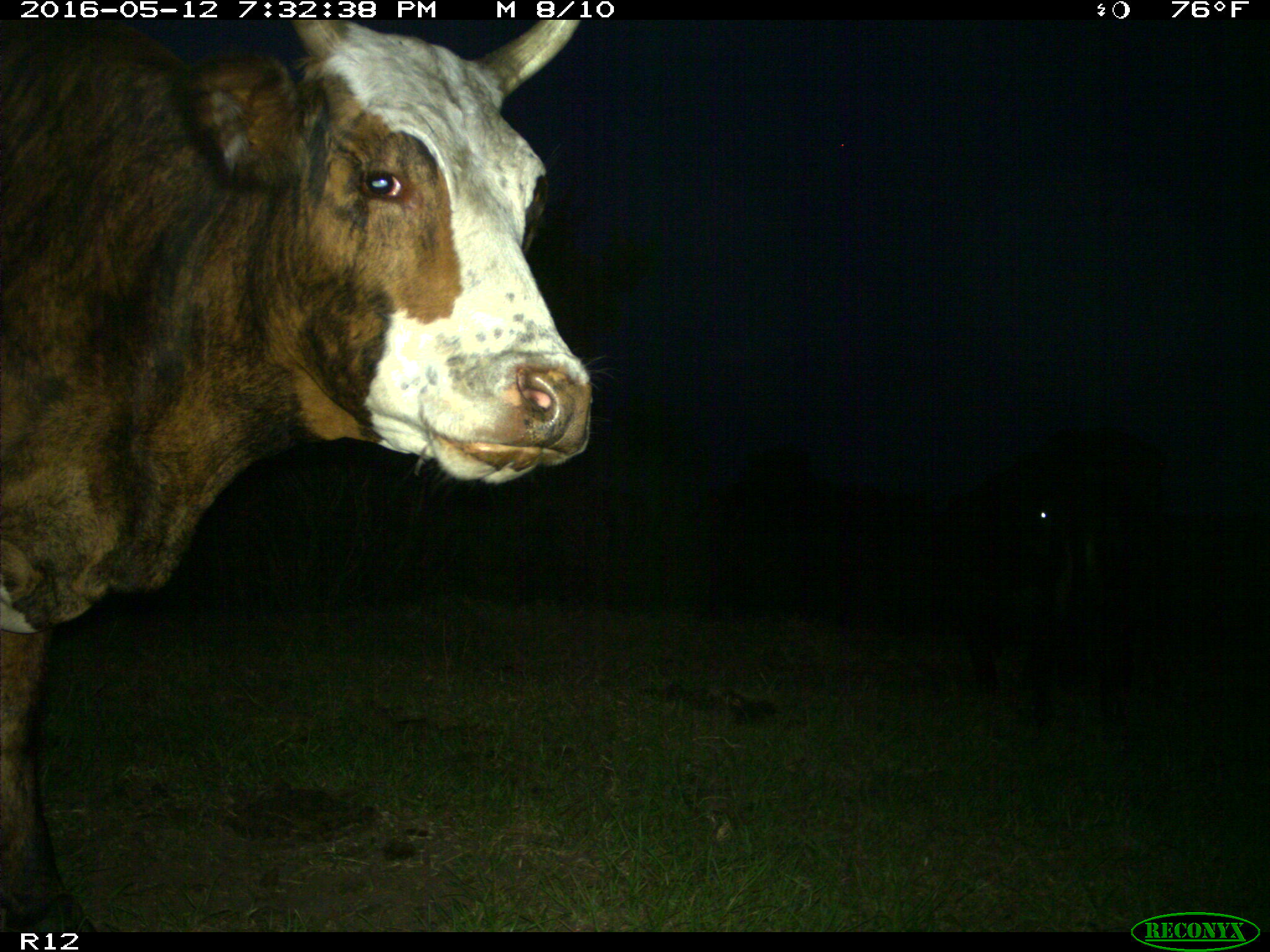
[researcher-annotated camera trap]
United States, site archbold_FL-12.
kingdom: Animalia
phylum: Chordata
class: Mammalia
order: Artiodactyla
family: Bovidae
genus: Bos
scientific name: Bos taurus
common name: domestic cow